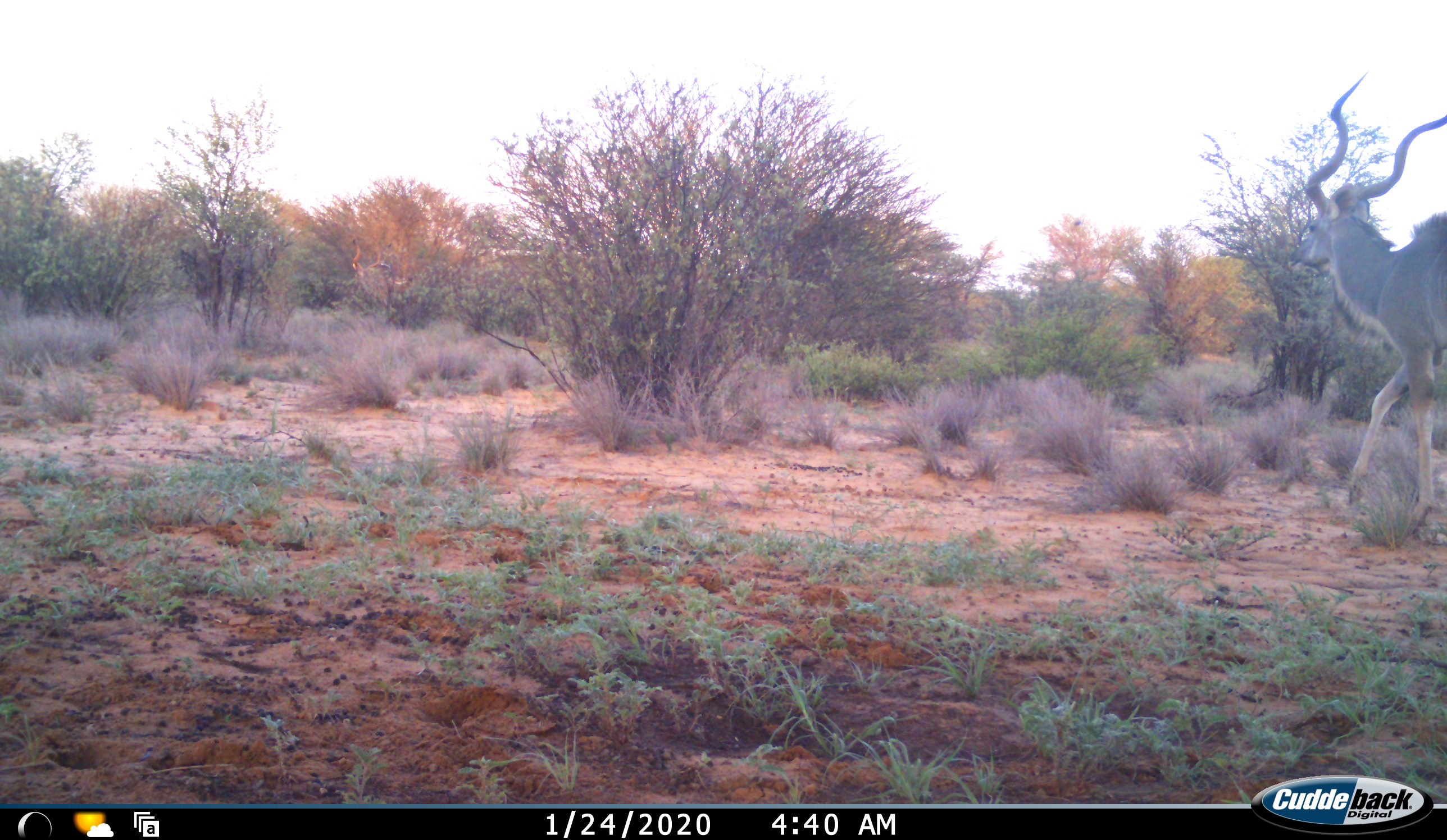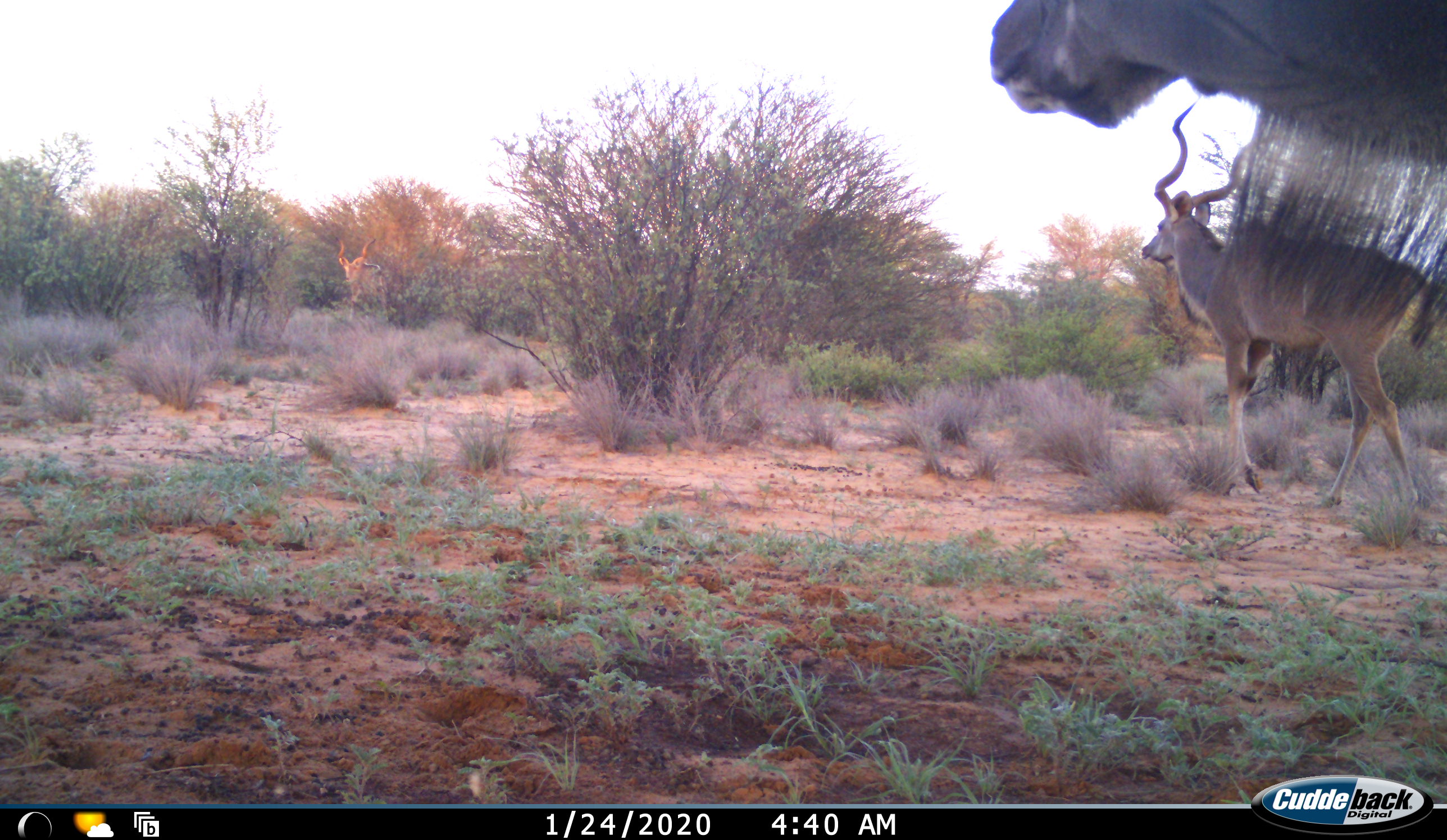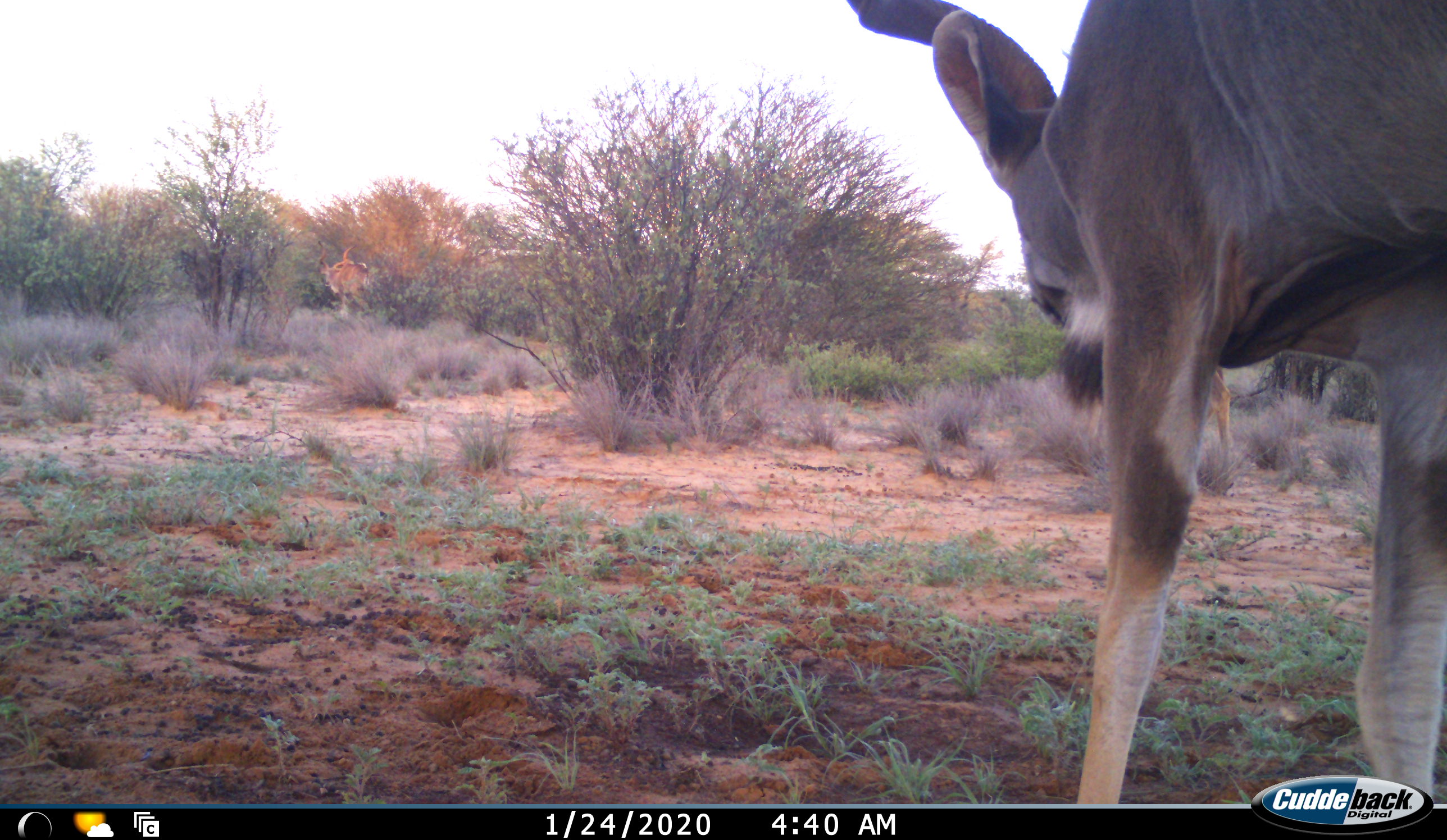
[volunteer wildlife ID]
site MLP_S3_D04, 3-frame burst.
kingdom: Animalia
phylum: Chordata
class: Mammalia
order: Artiodactyla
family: Bovidae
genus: Tragelaphus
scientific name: Tragelaphus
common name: kudu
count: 3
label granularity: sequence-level